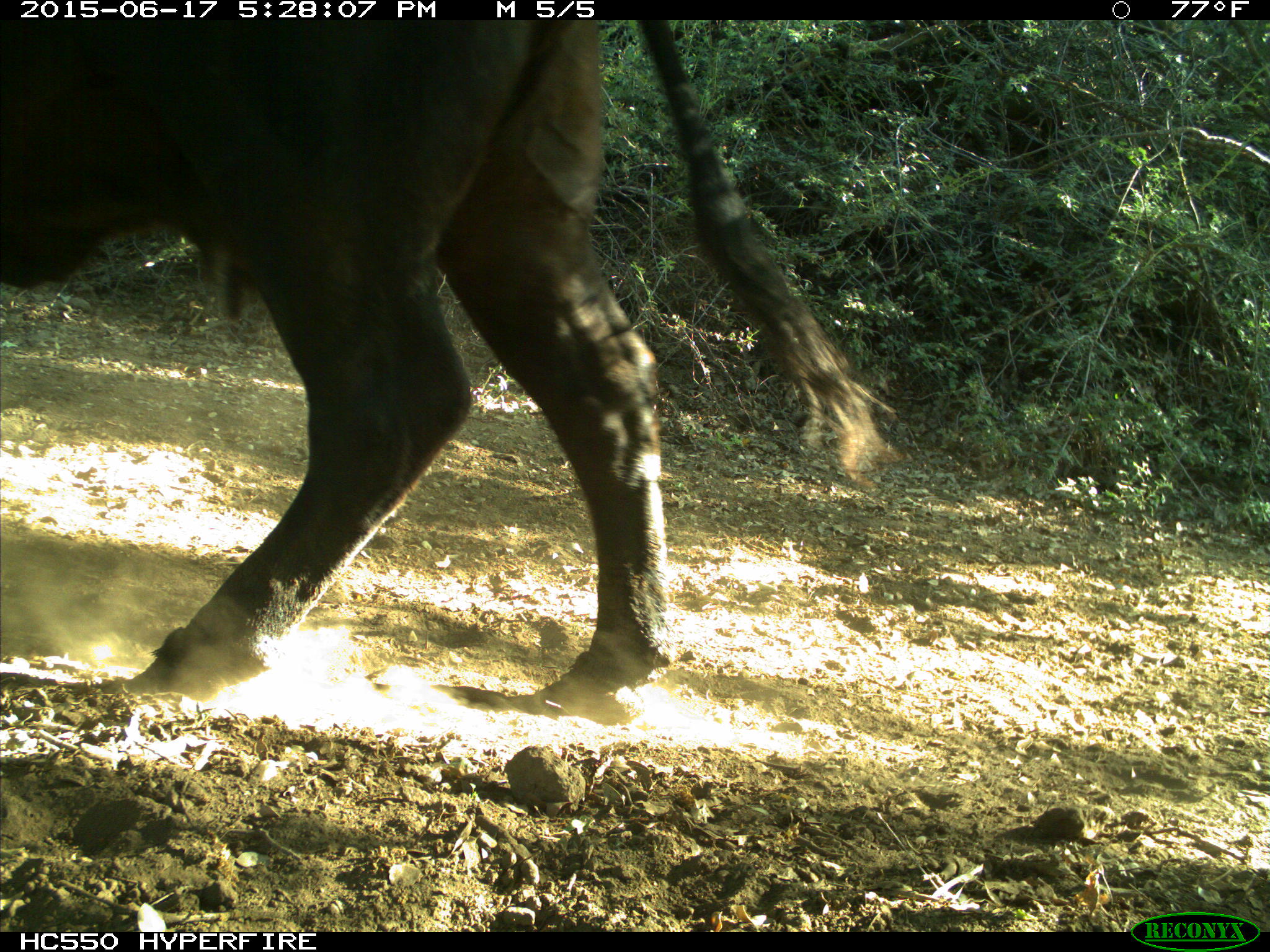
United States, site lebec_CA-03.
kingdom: Animalia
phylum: Chordata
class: Mammalia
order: Artiodactyla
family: Bovidae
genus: Bos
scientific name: Bos taurus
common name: domestic cow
Bos taurus (domestic cow).